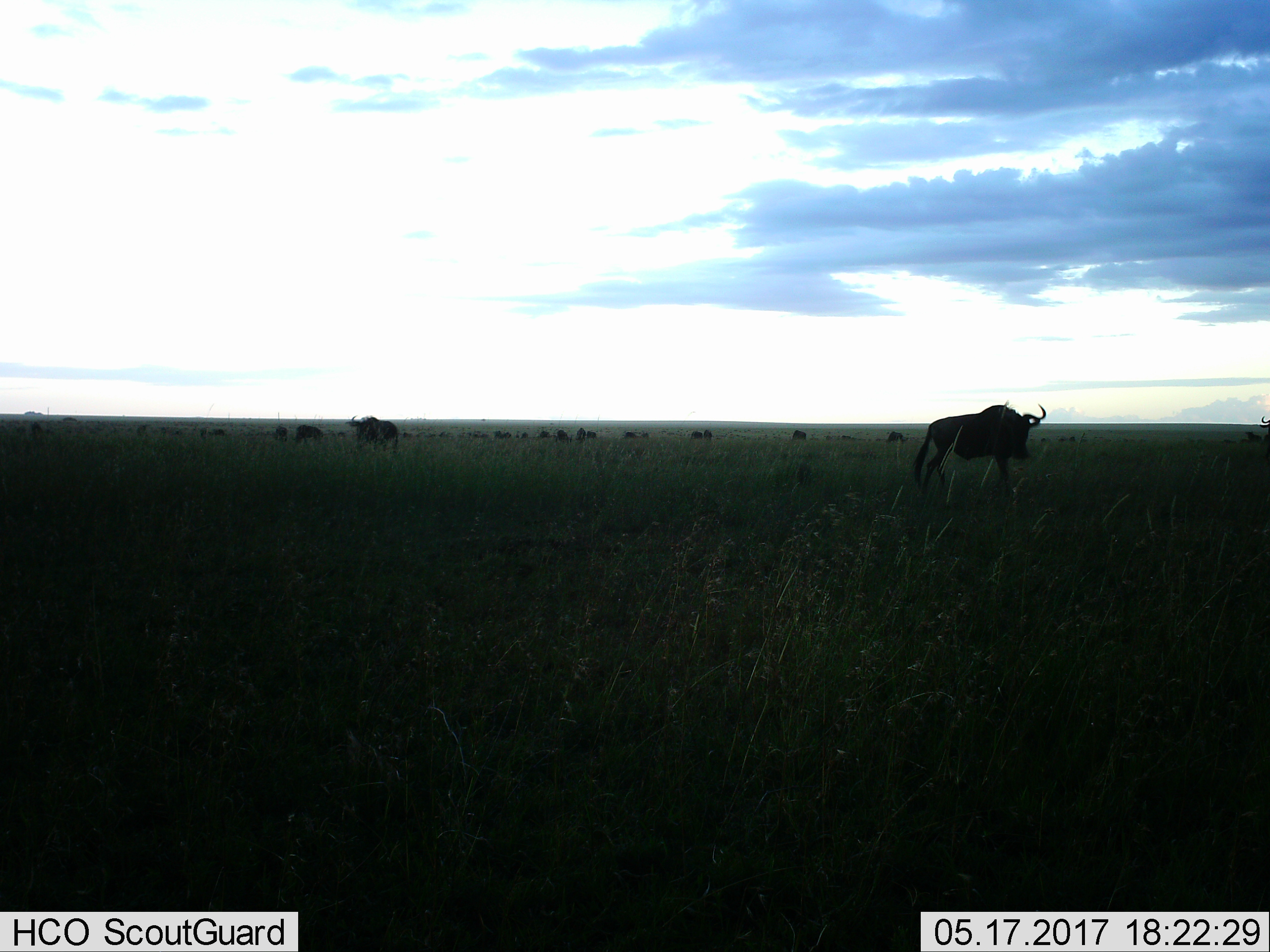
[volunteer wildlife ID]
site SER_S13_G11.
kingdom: Animalia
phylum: Chordata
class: Mammalia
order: Artiodactyla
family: Bovidae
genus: Connochaetes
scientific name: Connochaetes taurinus taurinus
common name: blue wildebeest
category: wildebeestblue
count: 11-50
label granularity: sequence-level